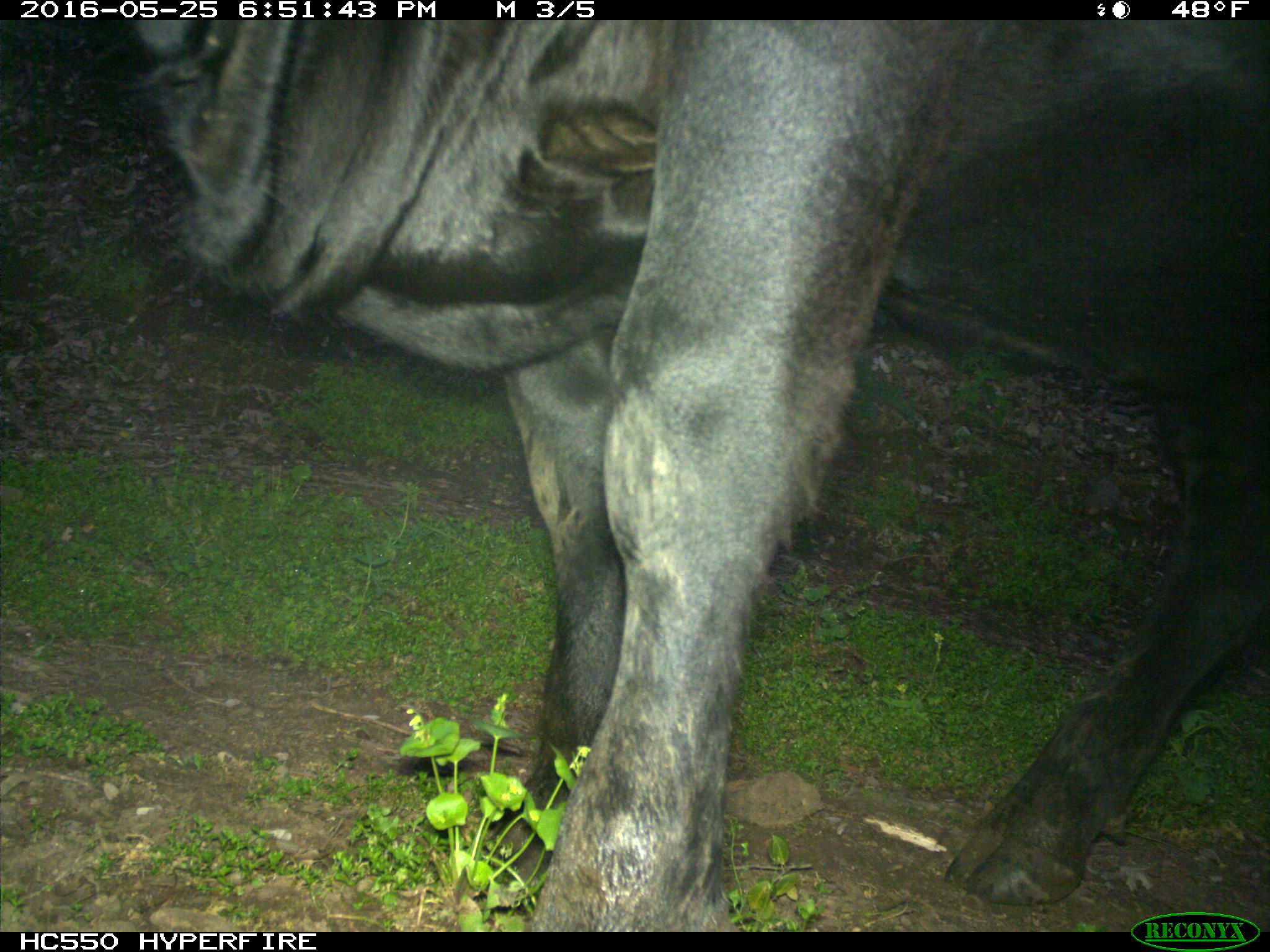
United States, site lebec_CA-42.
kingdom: Animalia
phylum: Chordata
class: Mammalia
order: Artiodactyla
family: Bovidae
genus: Bos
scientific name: Bos taurus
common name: domestic cow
Bos taurus (domestic cow).